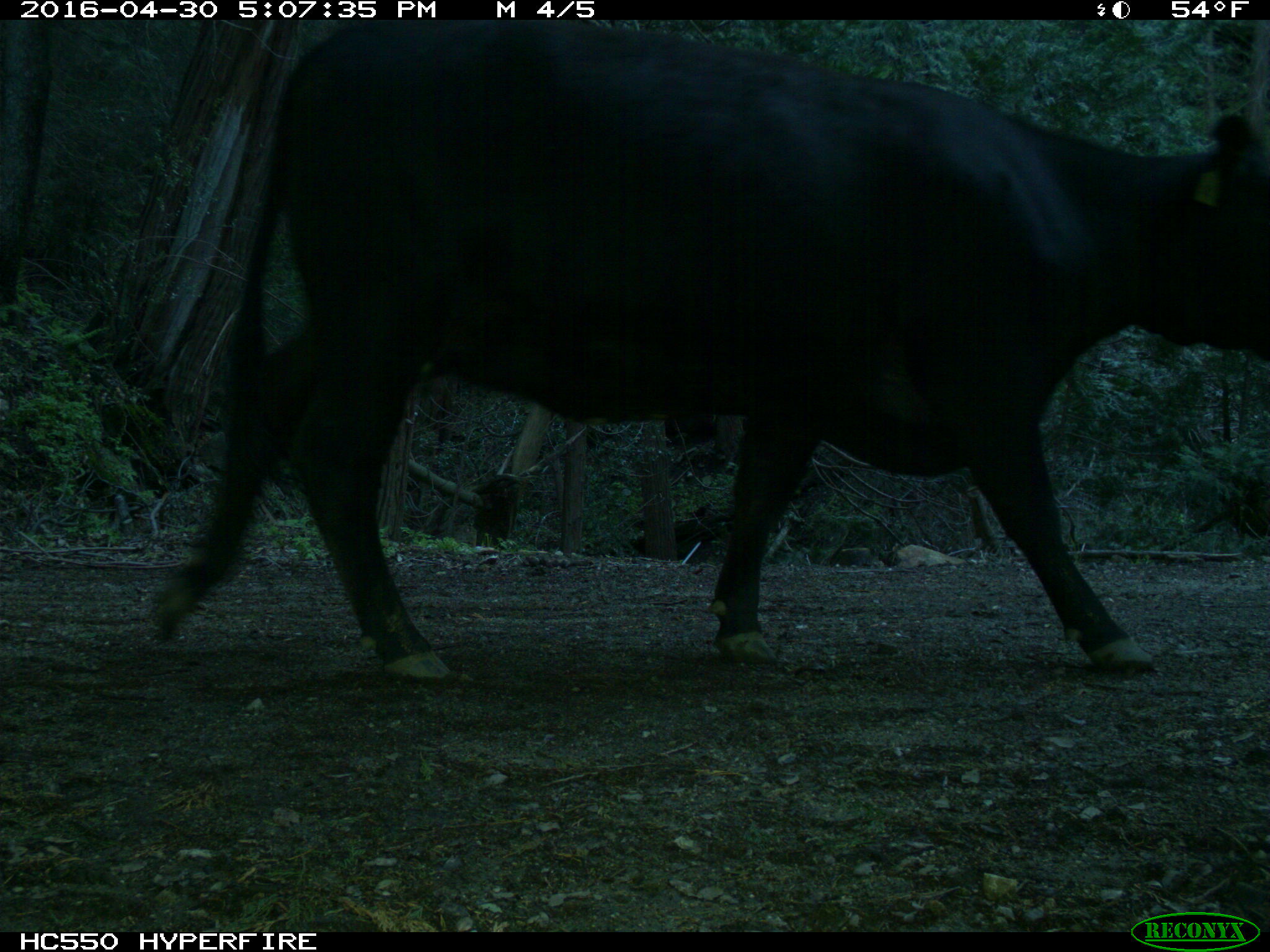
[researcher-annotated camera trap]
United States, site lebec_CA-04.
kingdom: Animalia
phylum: Chordata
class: Mammalia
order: Artiodactyla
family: Bovidae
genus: Bos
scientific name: Bos taurus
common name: domestic cow